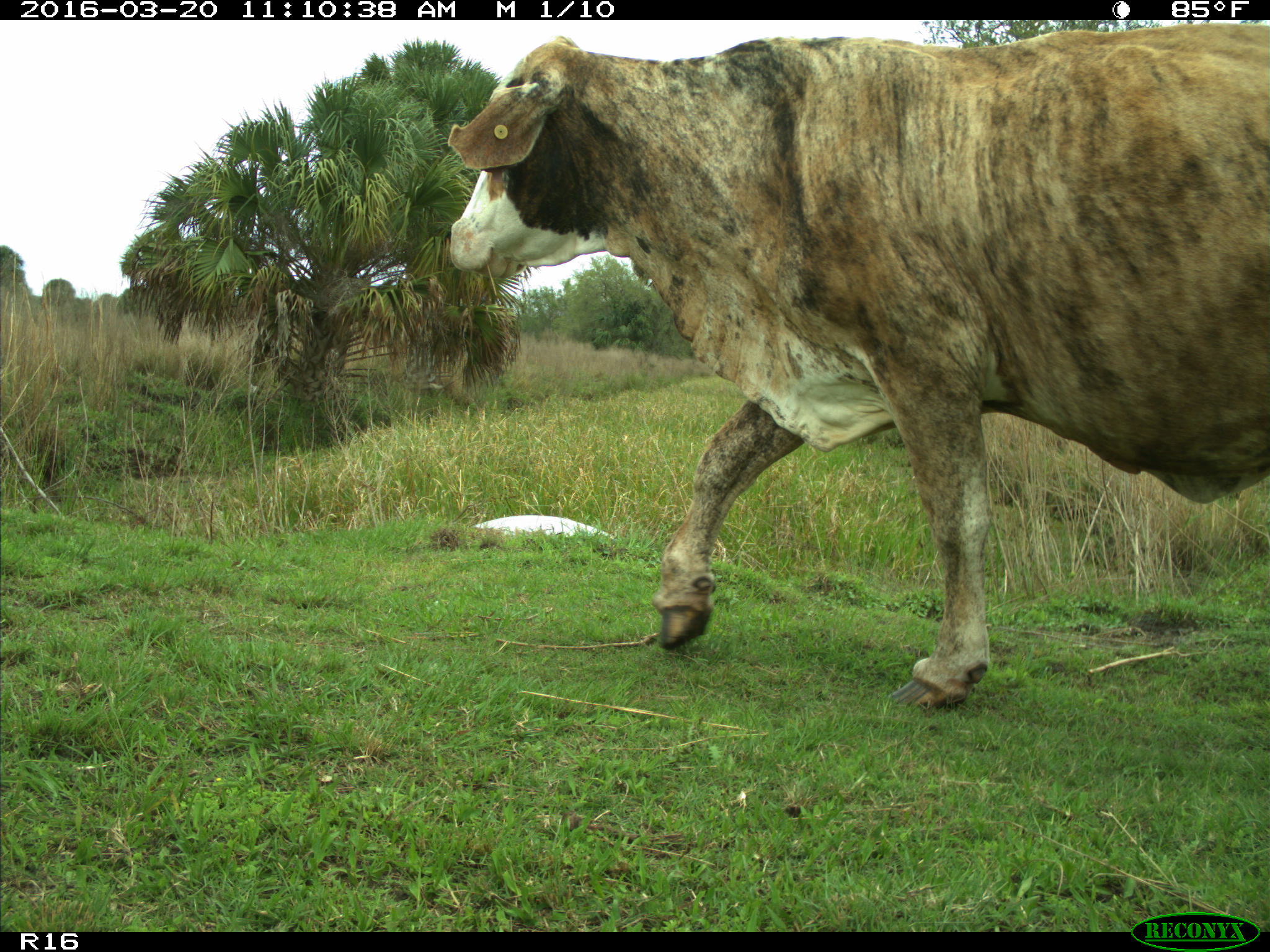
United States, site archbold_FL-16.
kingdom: Animalia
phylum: Chordata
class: Mammalia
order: Artiodactyla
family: Bovidae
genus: Bos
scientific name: Bos taurus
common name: domestic cow